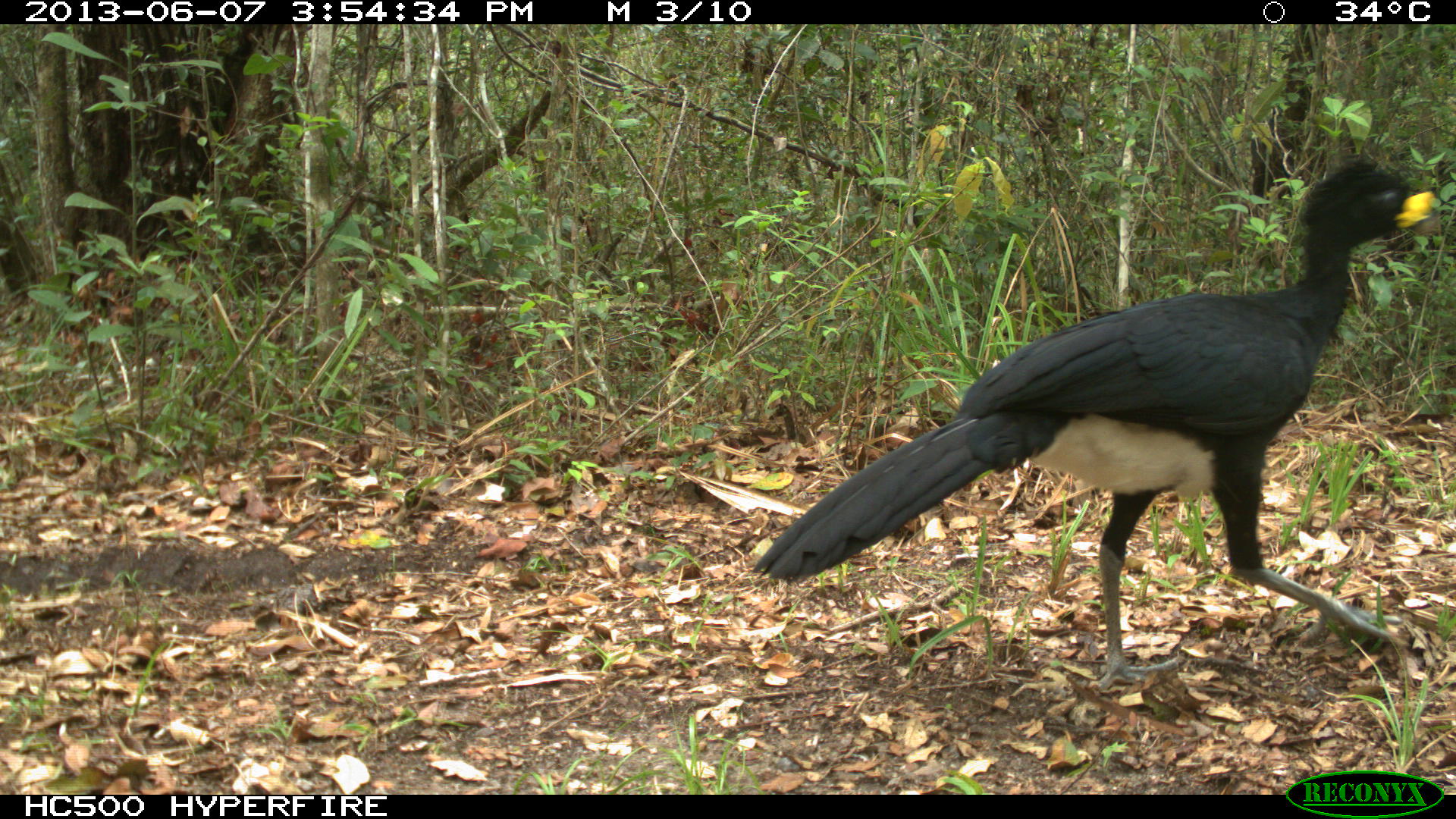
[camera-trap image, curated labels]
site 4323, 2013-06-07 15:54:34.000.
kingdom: Animalia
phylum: Chordata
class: Aves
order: Galliformes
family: Cracidae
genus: Crax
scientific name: Crax rubra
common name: great curassow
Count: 1.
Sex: male.